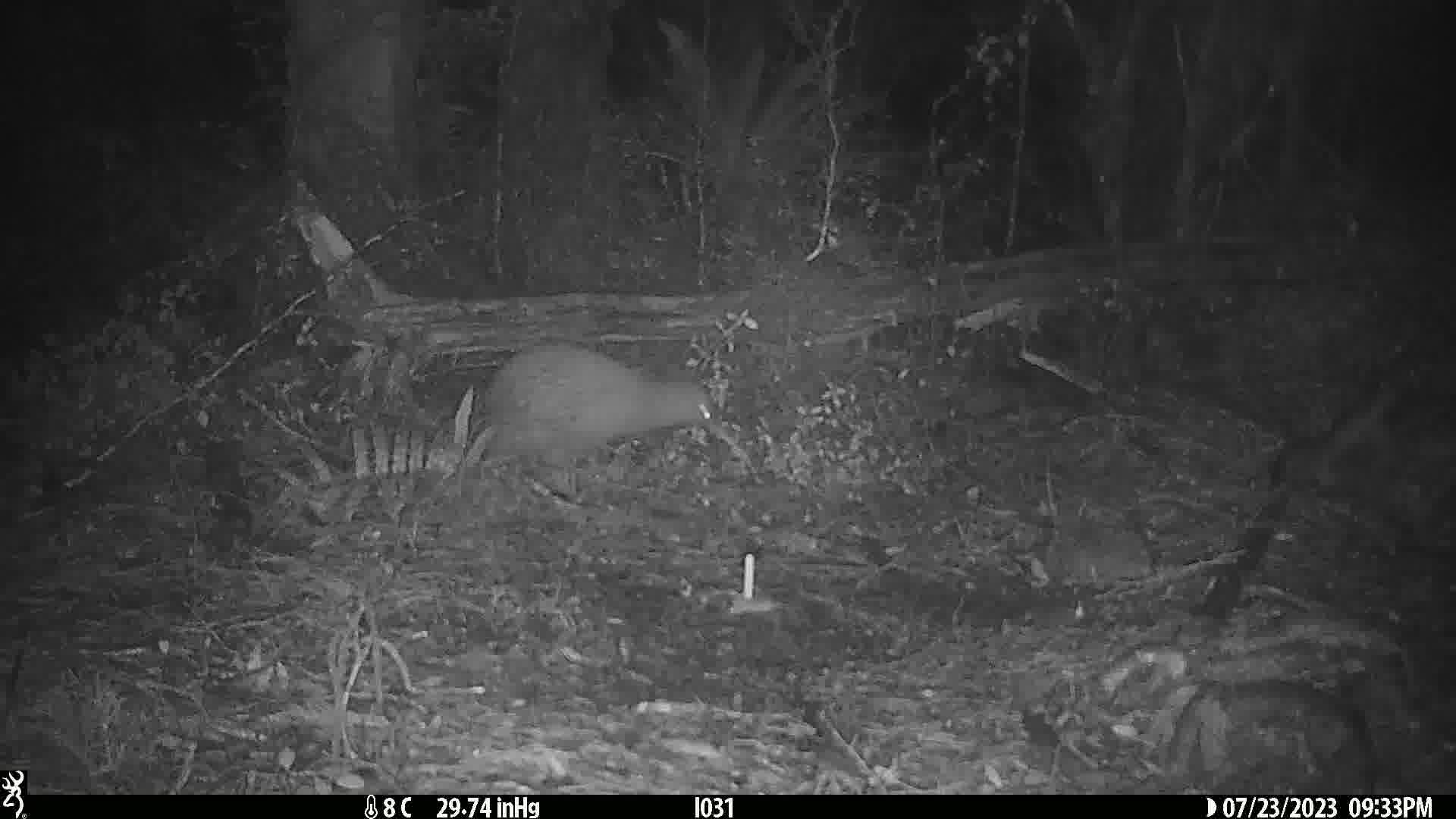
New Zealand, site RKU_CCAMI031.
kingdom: Animalia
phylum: Chordata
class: Aves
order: Apterygiformes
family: Apterygidae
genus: Apteryx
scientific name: Apteryx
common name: kiwi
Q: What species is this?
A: Kiwi (Apteryx).